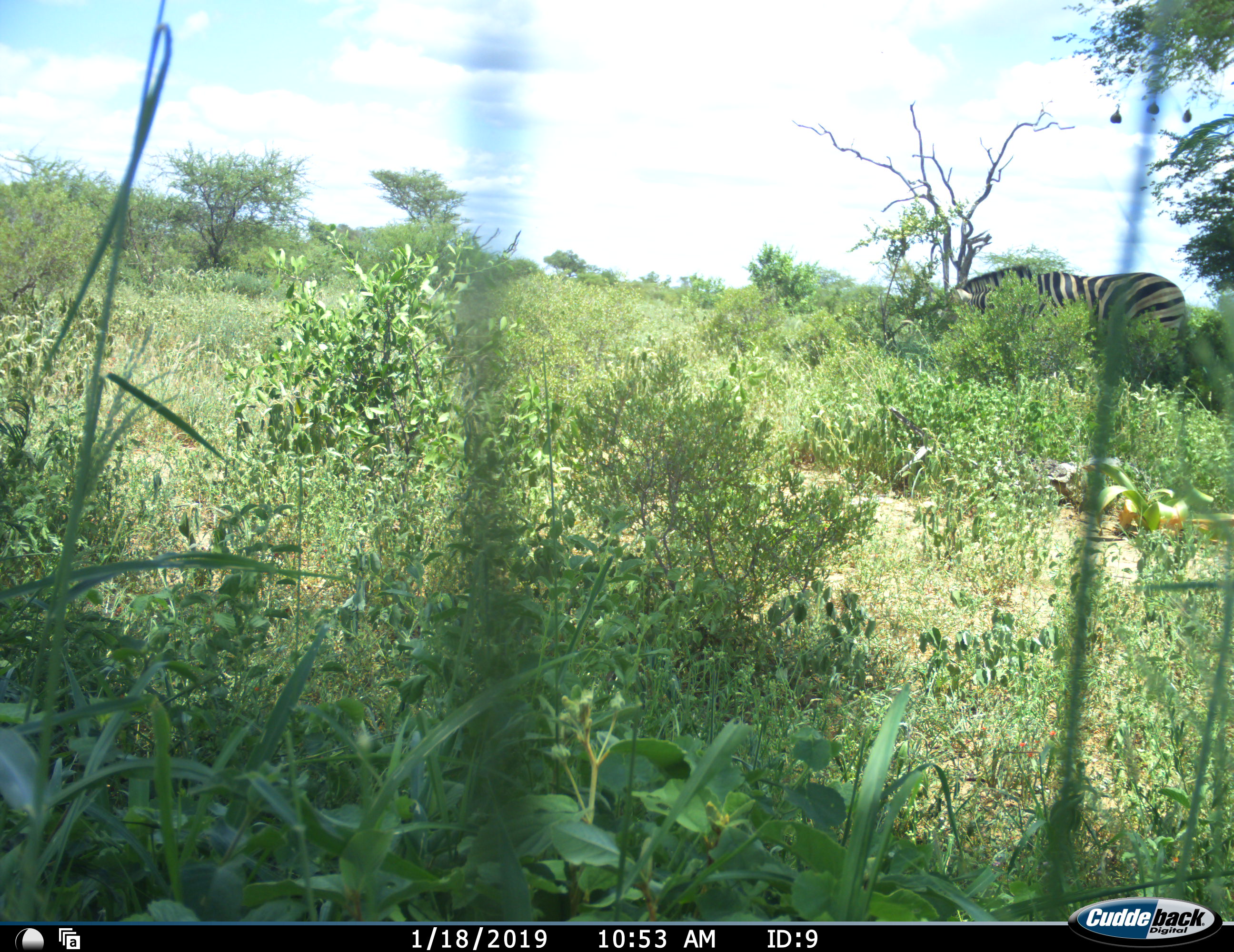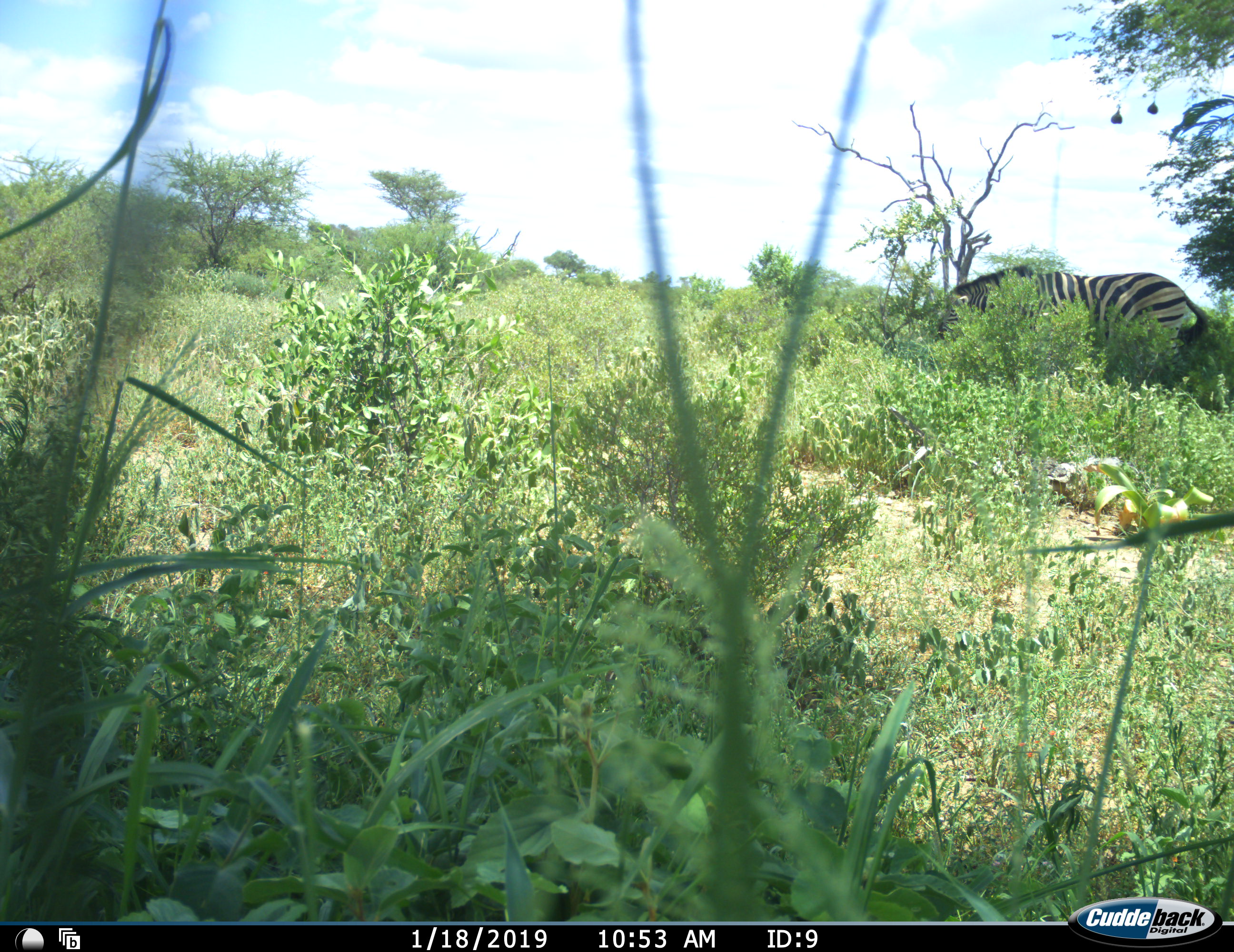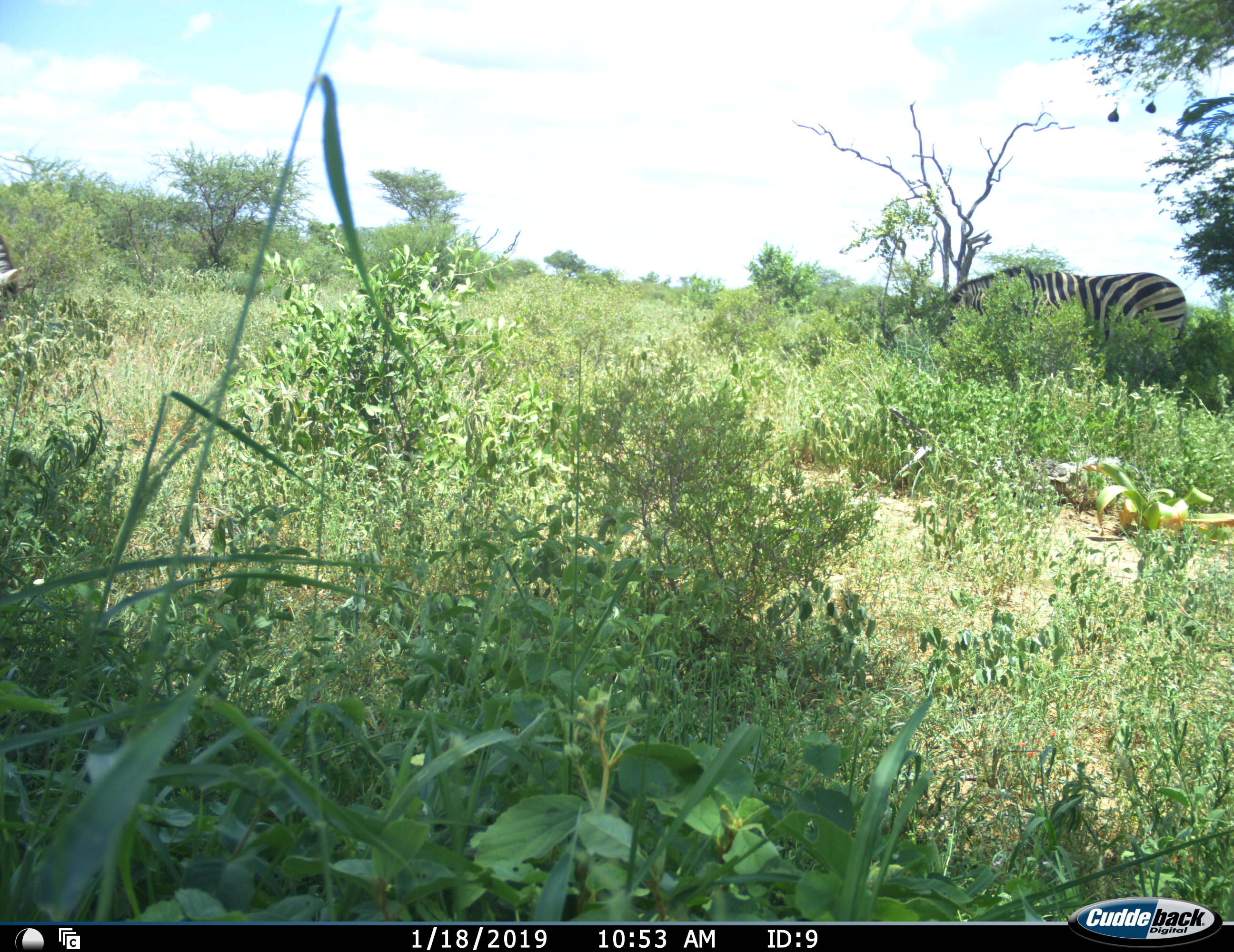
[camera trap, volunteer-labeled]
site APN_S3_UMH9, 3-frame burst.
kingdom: Animalia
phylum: Chordata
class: Mammalia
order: Perissodactyla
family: Equidae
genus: Equus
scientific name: Equus quagga burchellii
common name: burchell's zebra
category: zebraburchells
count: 1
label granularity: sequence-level